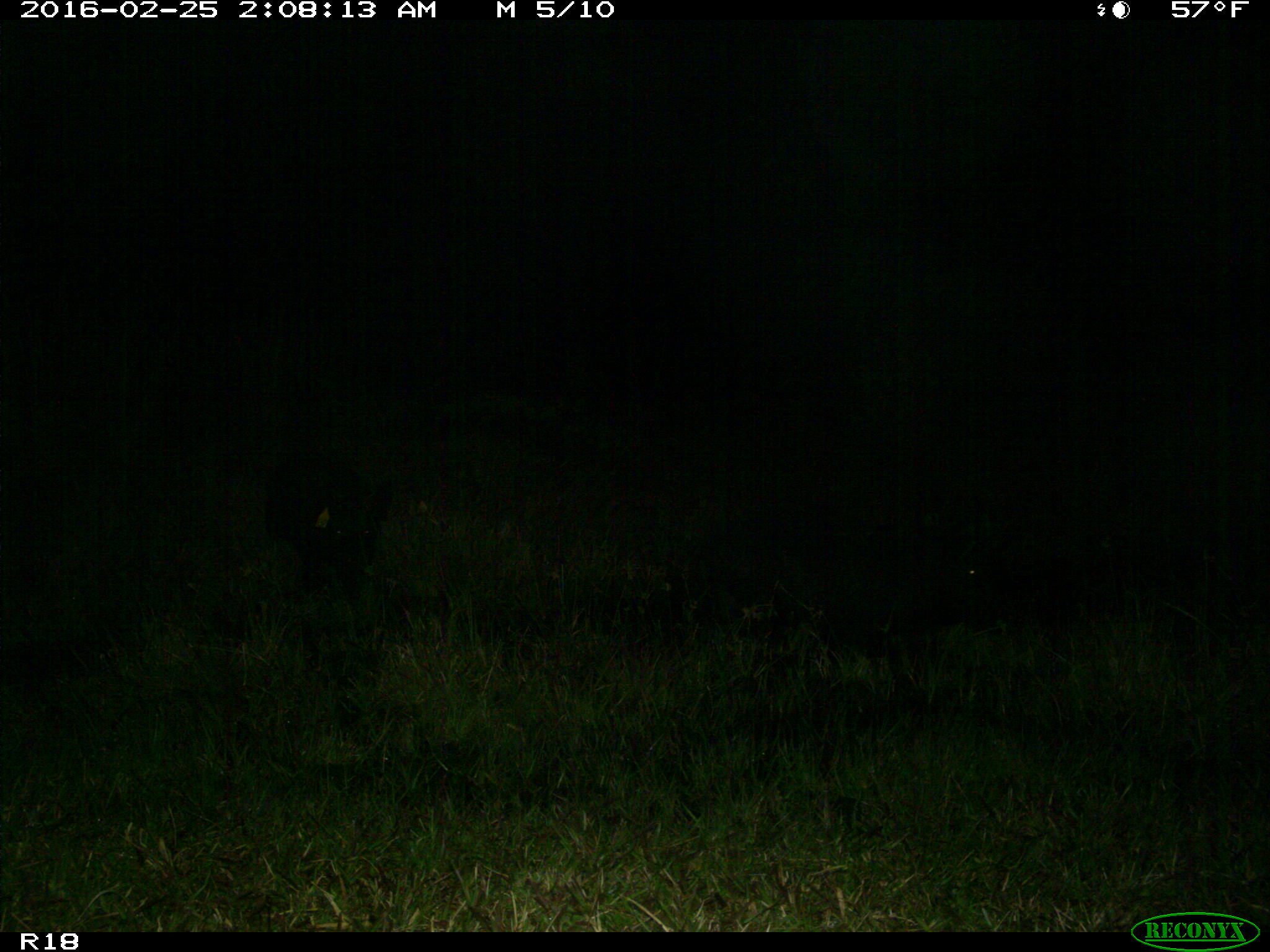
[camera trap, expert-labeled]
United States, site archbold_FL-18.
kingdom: Animalia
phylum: Chordata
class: Mammalia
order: Artiodactyla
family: Suidae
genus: Sus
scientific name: Sus scrofa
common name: wild boar